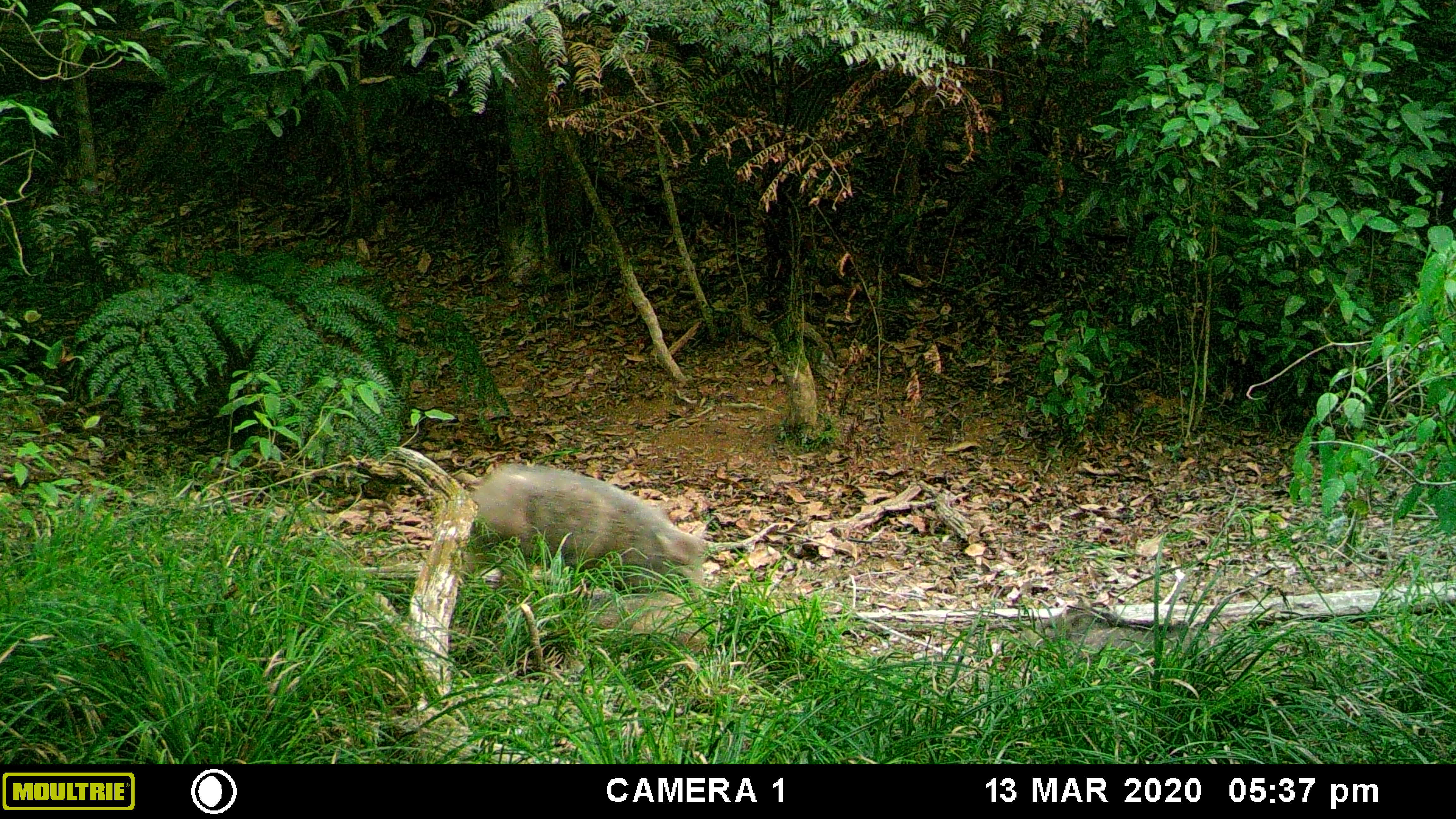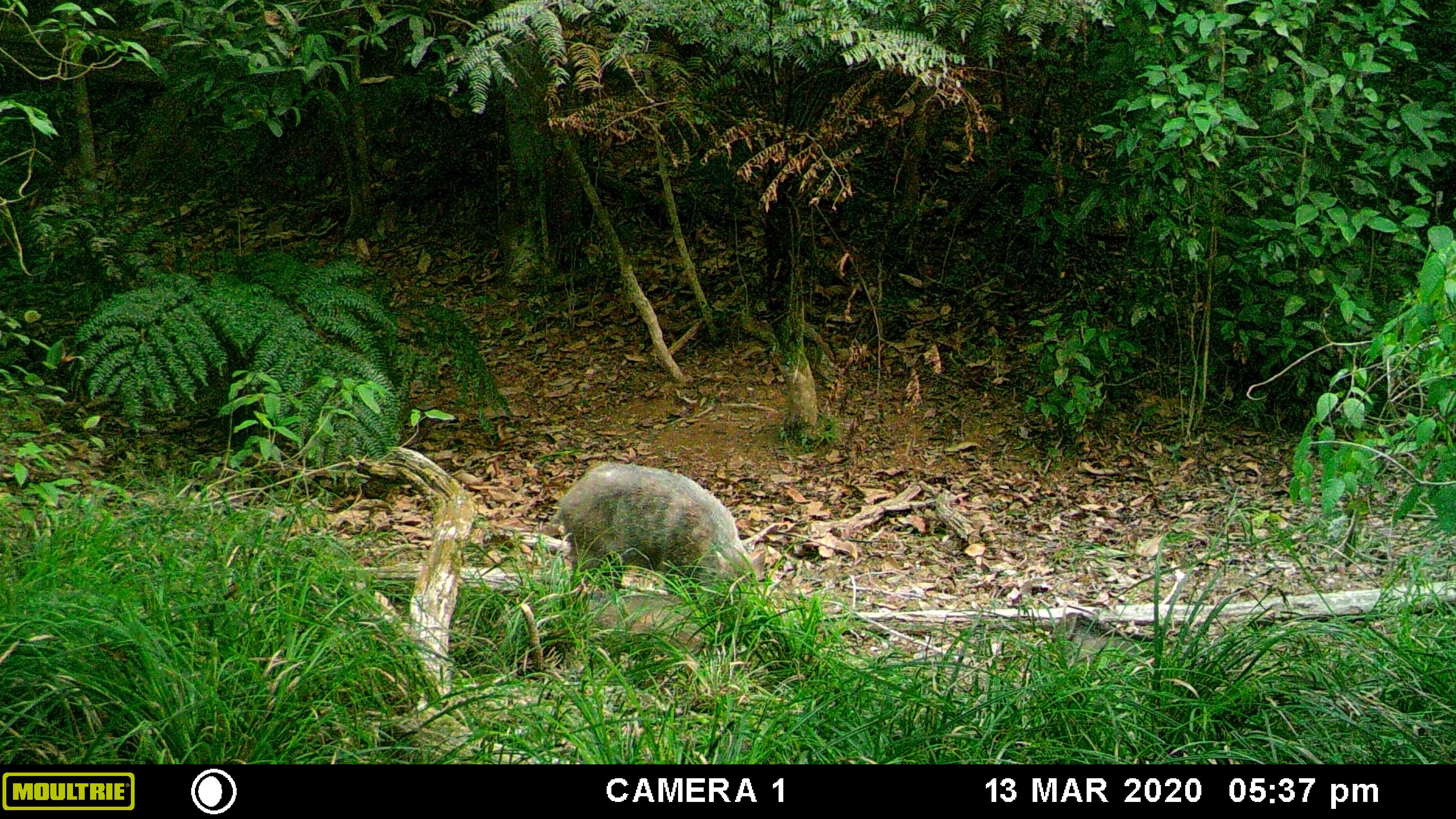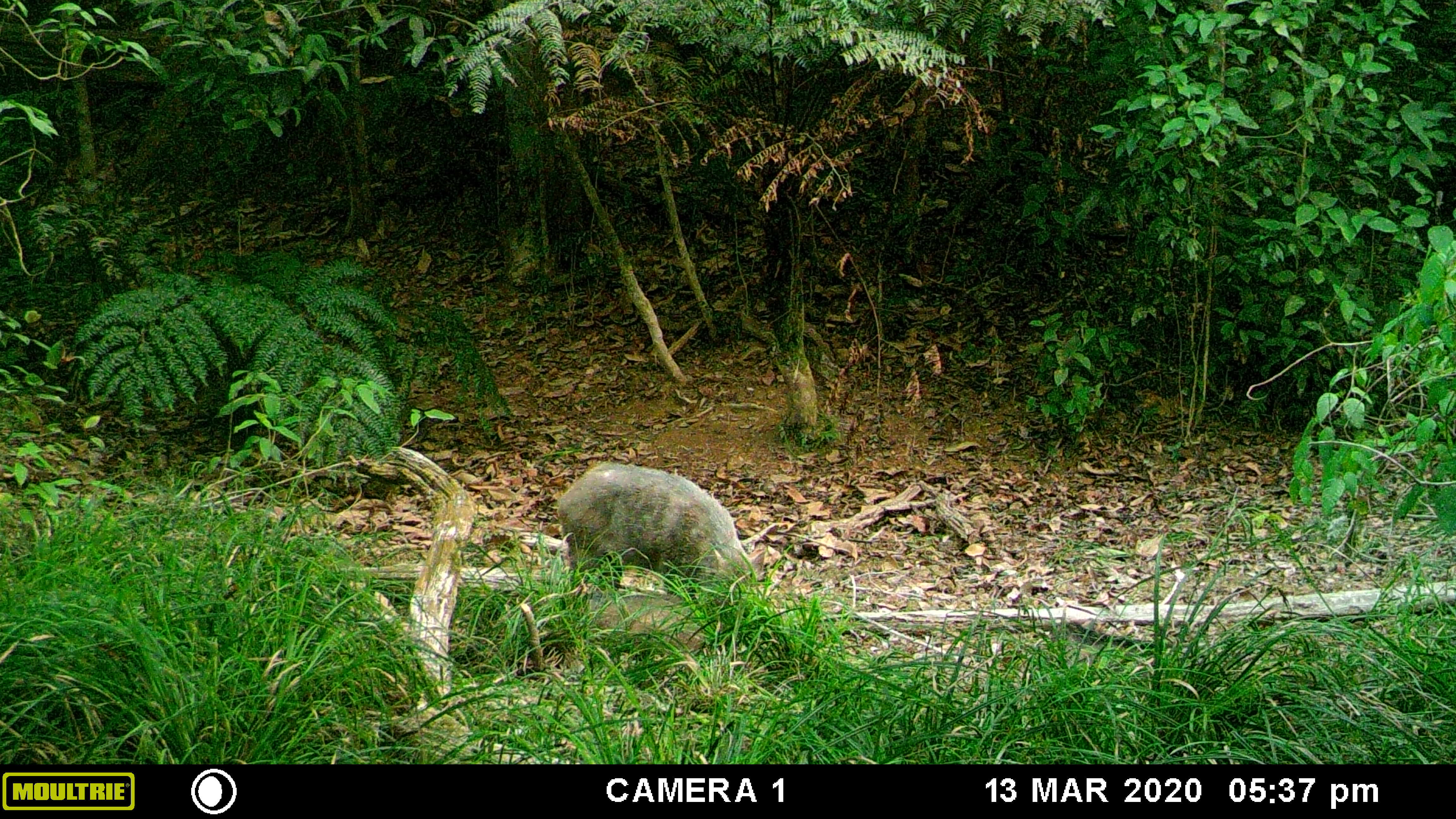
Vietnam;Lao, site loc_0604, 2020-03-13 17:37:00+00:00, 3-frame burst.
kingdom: Animalia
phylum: Chordata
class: Mammalia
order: Artiodactyla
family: Suidae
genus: Sus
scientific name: Sus scrofa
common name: eurasian wild pig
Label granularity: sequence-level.